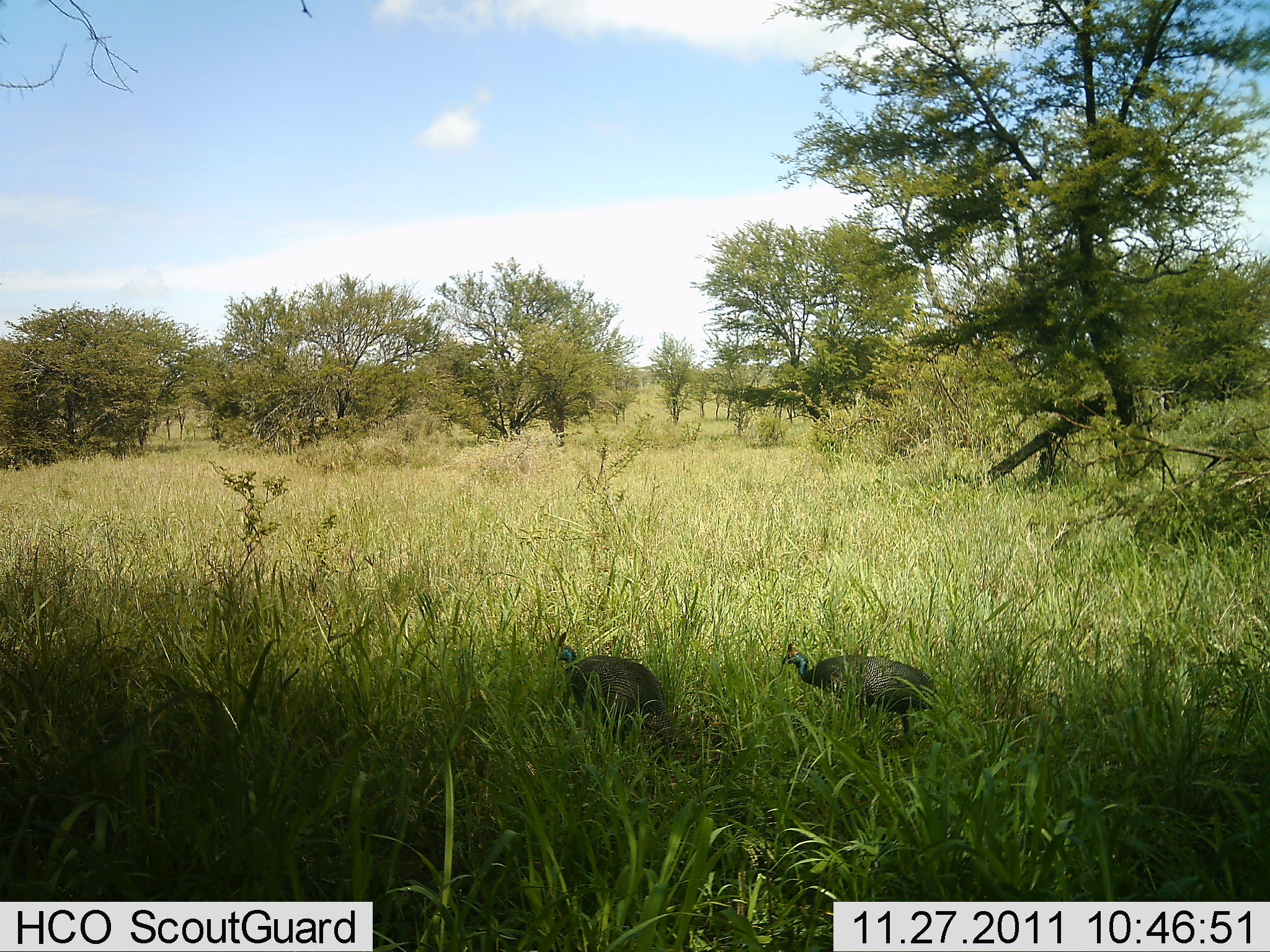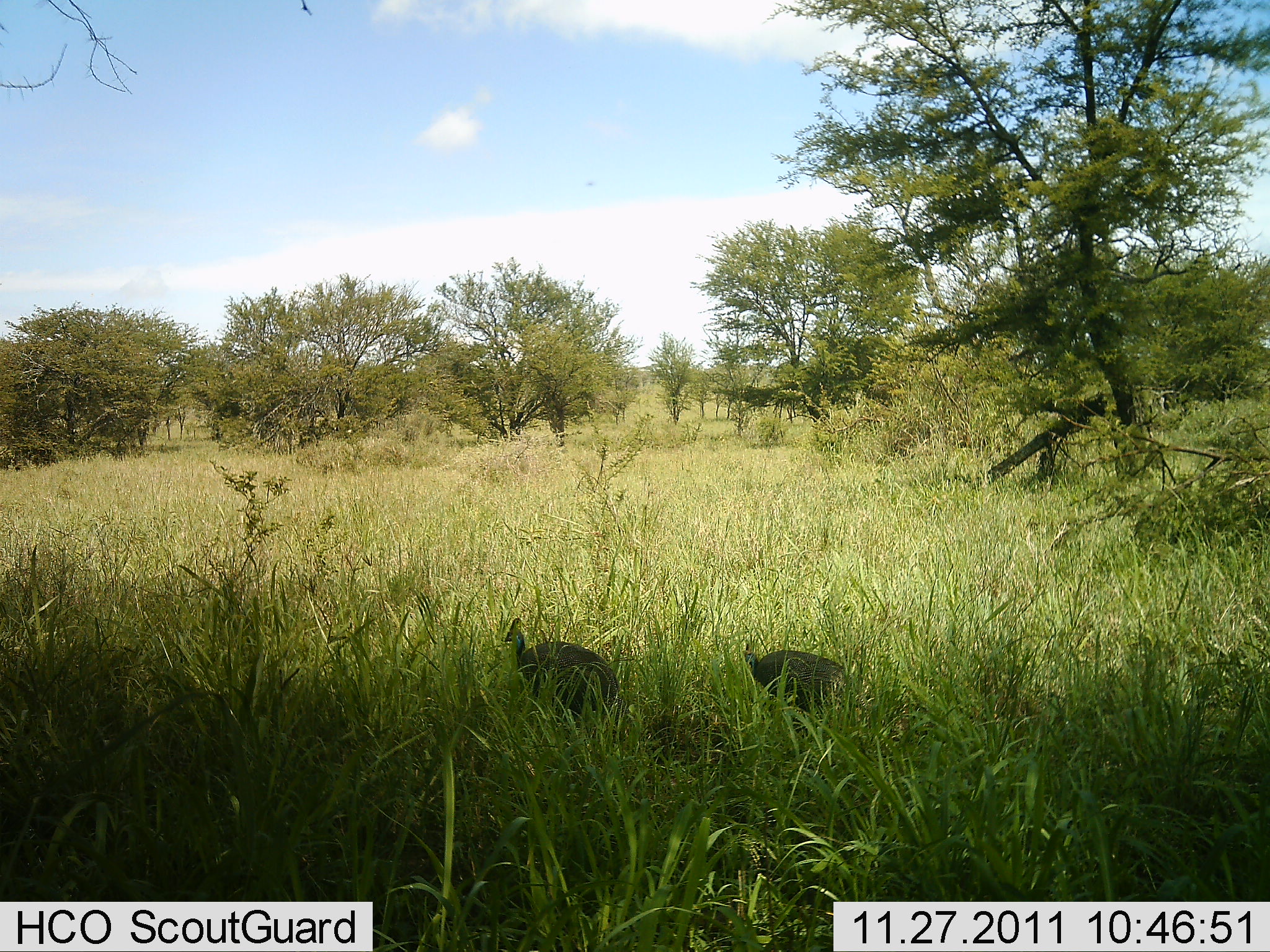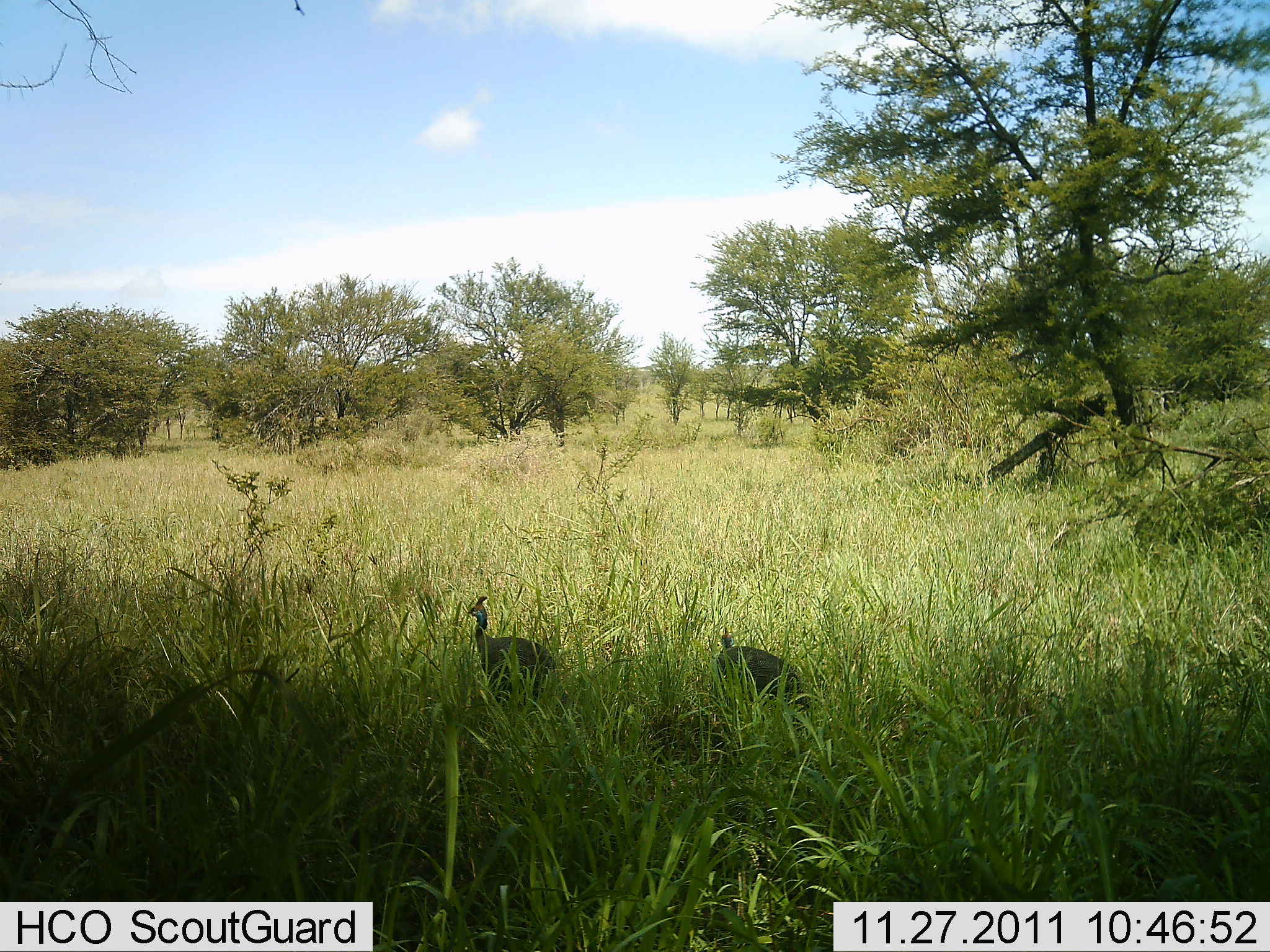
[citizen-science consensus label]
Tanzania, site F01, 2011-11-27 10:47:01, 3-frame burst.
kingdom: Animalia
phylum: Chordata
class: Aves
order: Galliformes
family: Numididae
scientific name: Numididae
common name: guinea fowl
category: guineafowl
Guineafowl (guinea fowl) (Numididae), count 2. Behavior (volunteer vote fractions): standing 0%, resting 0%, moving 92%, interacting 0%. Young present (vote fraction): 0%. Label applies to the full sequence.